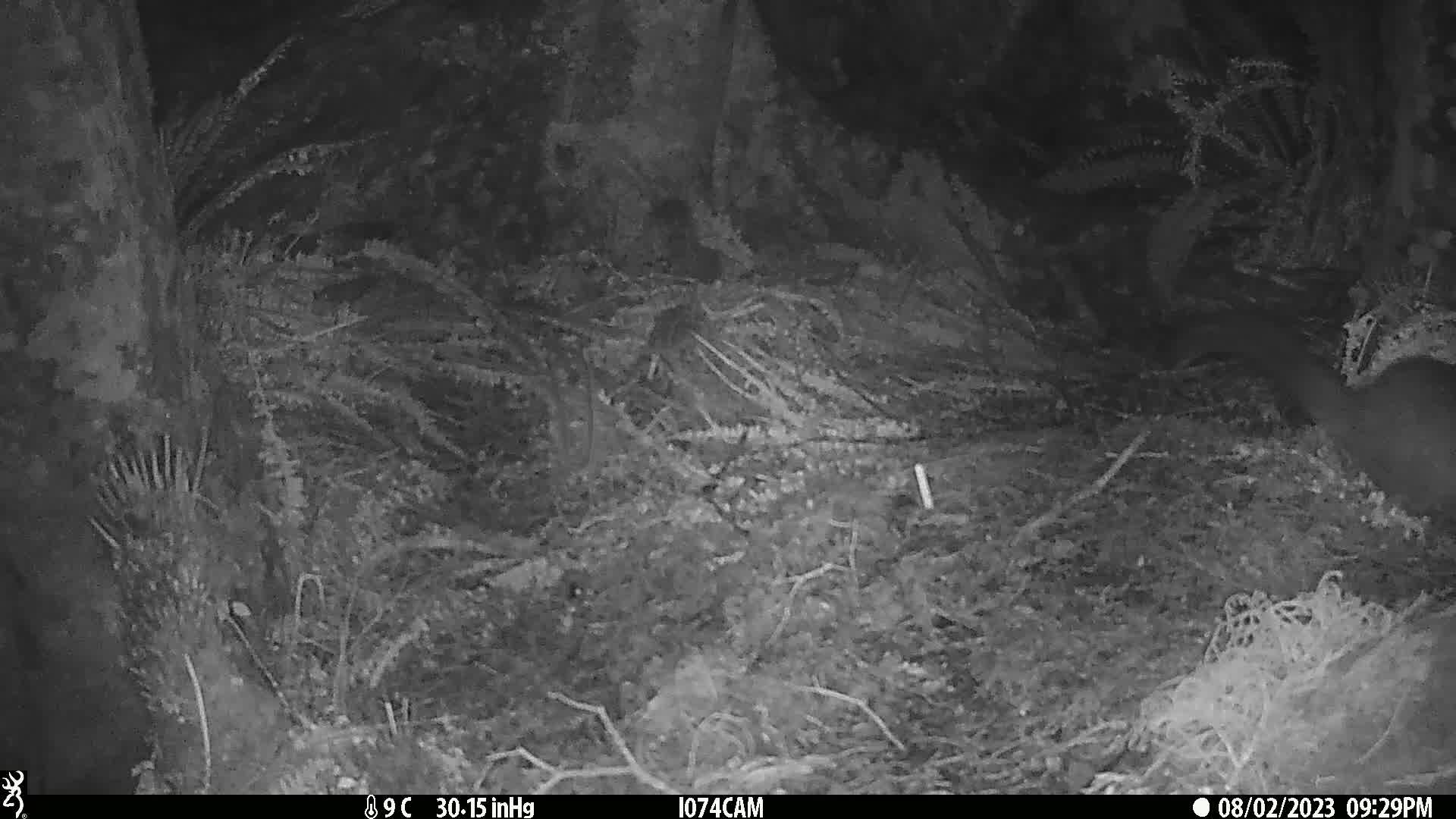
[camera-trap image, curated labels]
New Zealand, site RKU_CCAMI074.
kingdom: Animalia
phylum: Chordata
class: Mammalia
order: Diprotodontia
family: Phalangeridae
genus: Trichosurus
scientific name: Trichosurus vulpecula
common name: common brushtail possum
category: possum